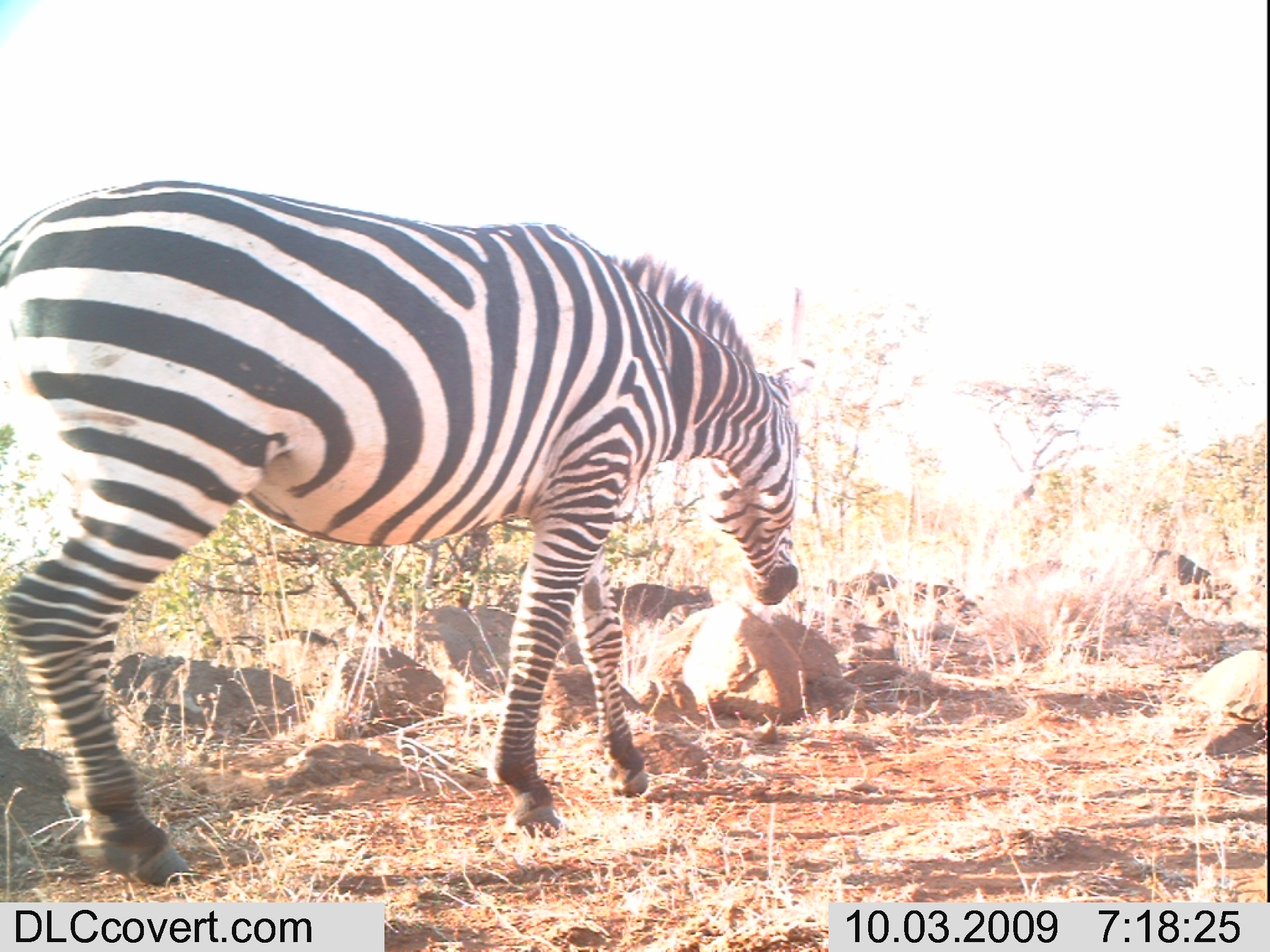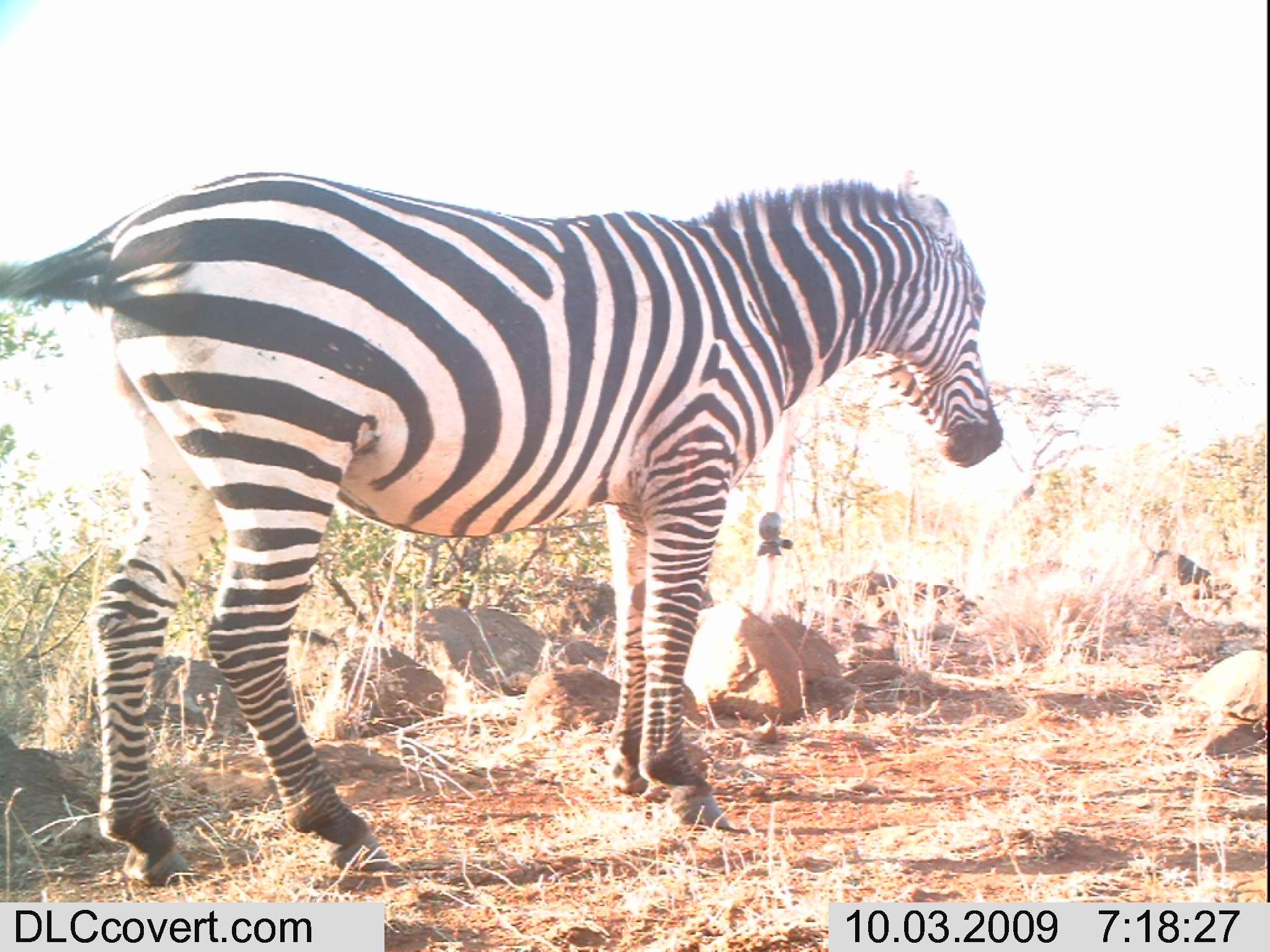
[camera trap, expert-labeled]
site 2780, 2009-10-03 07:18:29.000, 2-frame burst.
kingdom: Animalia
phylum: Chordata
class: Mammalia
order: Perissodactyla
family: Equidae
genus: Equus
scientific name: Equus quagga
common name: plains zebra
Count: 1.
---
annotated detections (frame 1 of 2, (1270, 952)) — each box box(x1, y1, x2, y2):
equus quagga: box(0, 176, 816, 887)